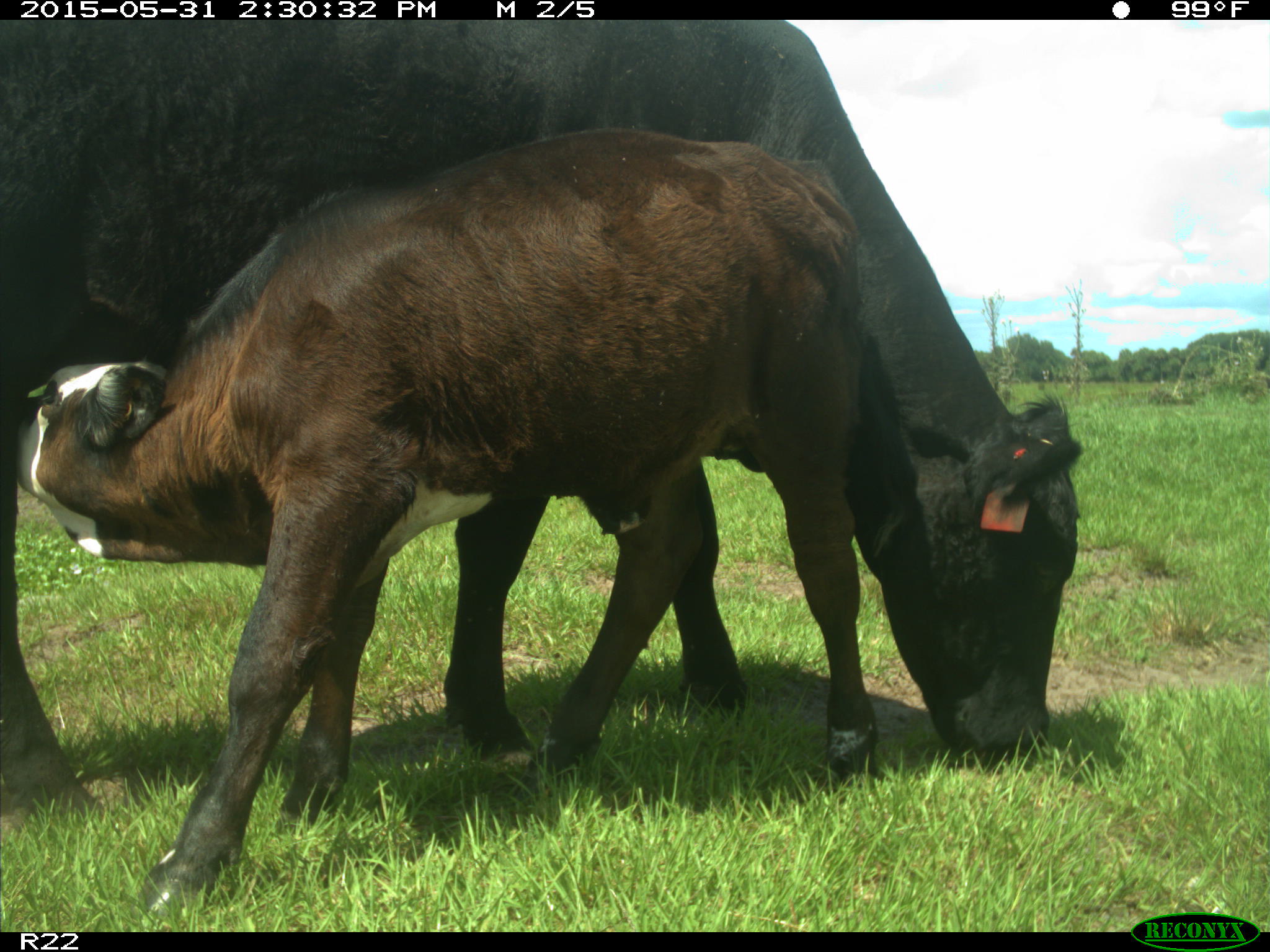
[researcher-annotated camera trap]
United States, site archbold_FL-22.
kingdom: Animalia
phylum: Chordata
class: Mammalia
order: Artiodactyla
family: Bovidae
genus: Bos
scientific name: Bos taurus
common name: domestic cow